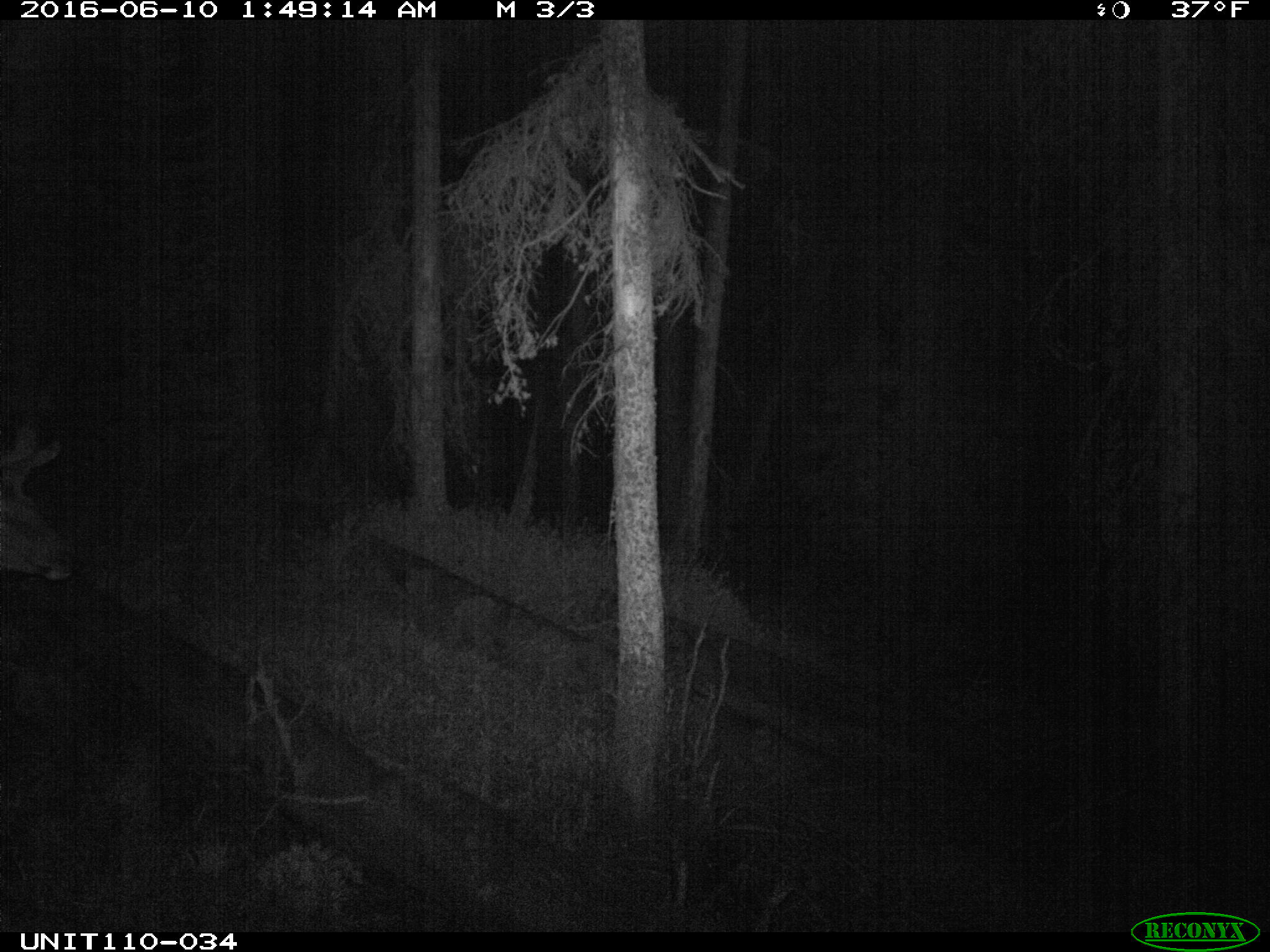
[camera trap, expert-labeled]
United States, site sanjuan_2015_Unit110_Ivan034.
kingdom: Animalia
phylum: Chordata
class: Mammalia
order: Artiodactyla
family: Cervidae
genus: Cervus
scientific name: Cervus elaphus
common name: red deer